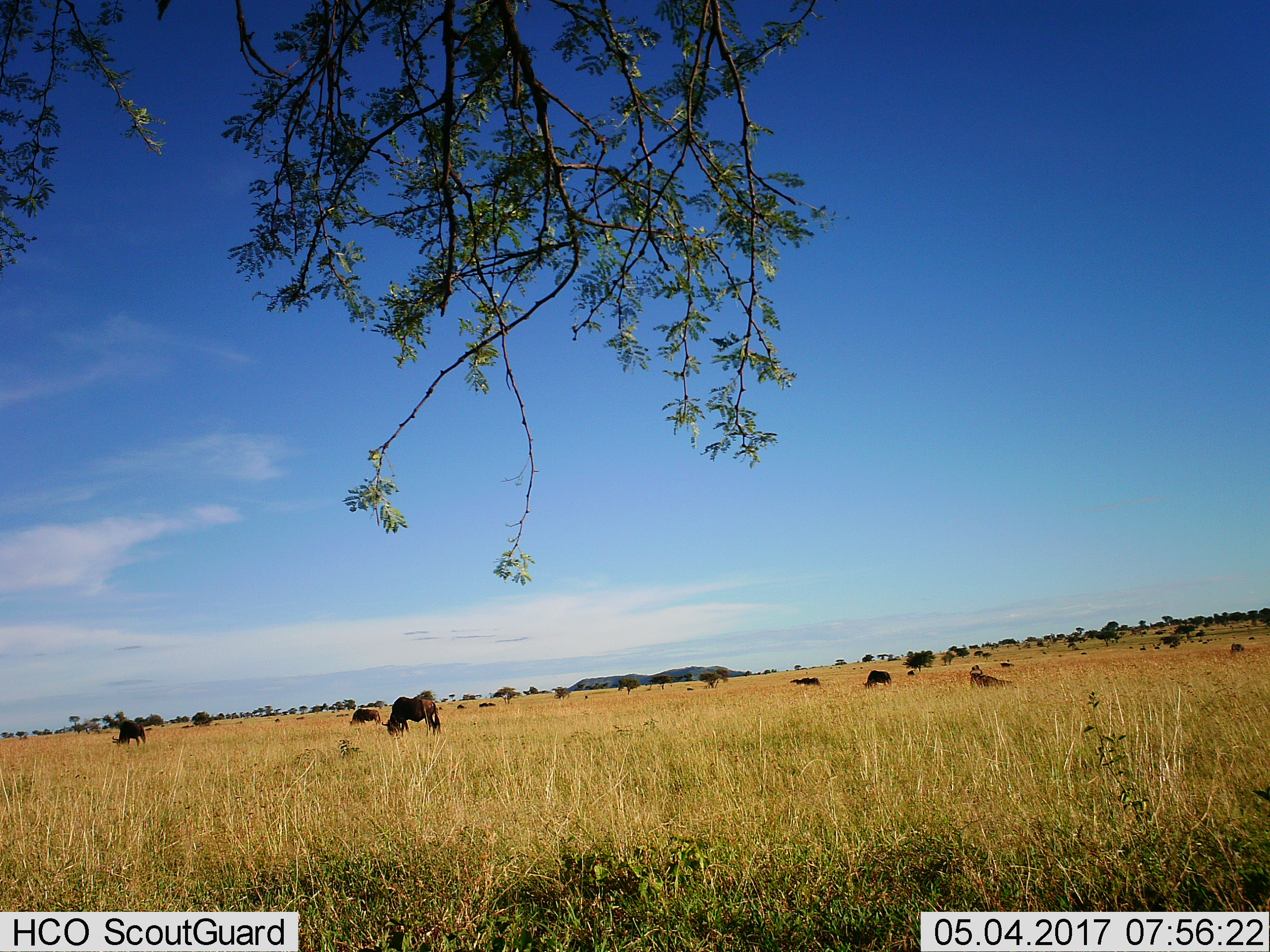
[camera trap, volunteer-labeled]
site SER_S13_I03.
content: unidentified animal